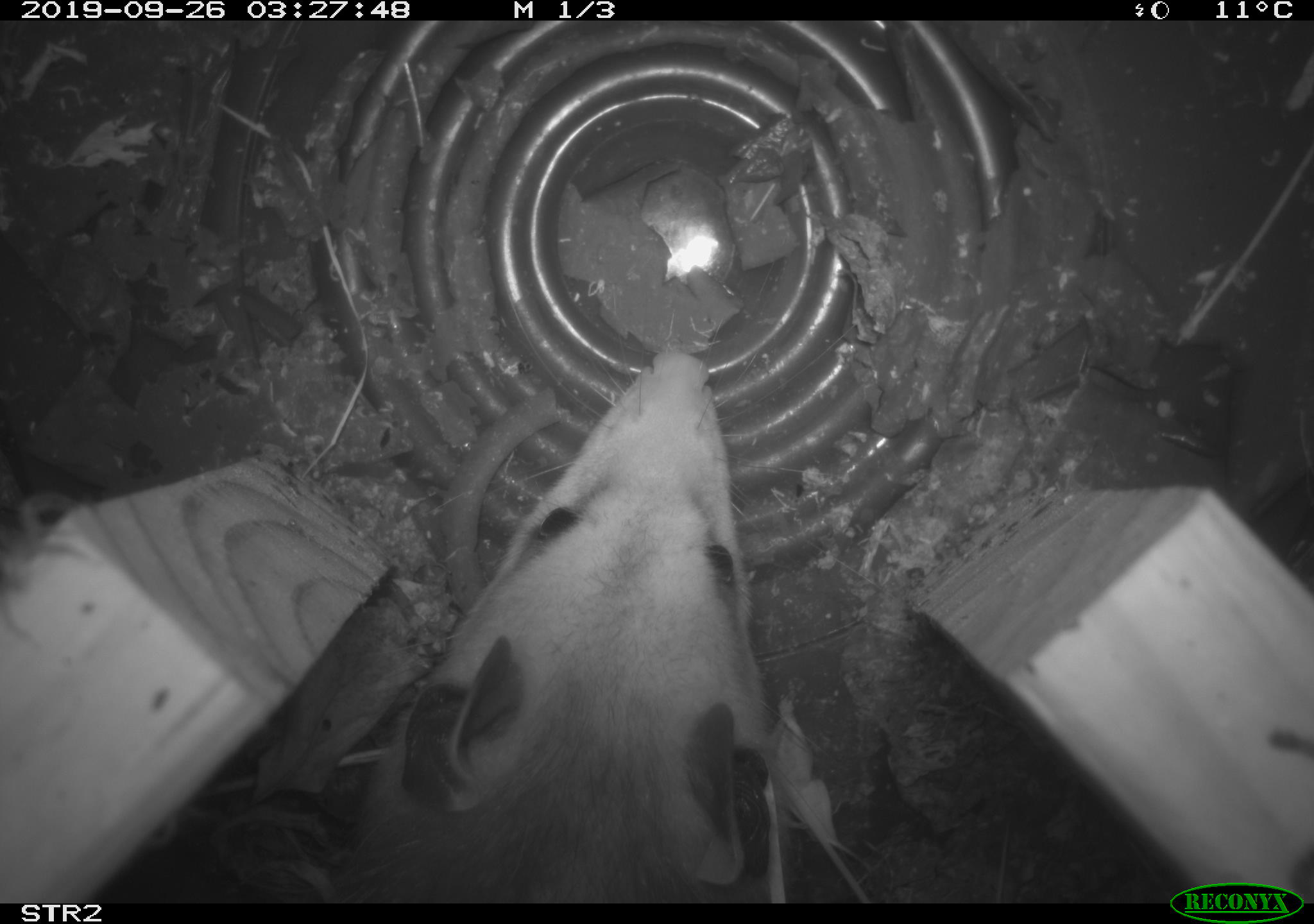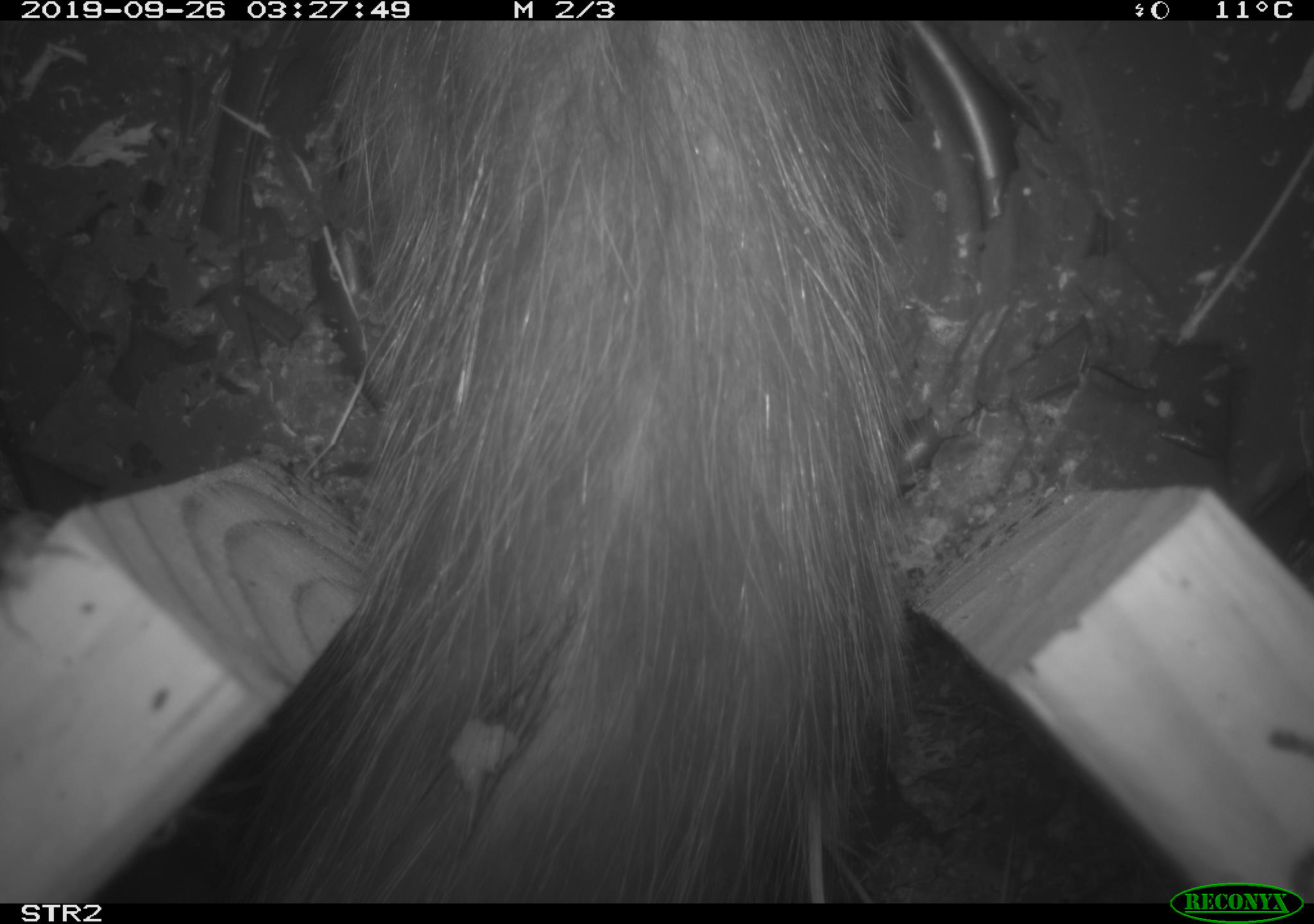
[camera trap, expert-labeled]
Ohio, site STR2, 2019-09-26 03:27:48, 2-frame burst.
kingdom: Animalia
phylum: Chordata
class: Mammalia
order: Didelphimorphia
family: Didelphidae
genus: Didelphis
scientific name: Didelphis virginiana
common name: virginia opossum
Virginia opossum (Didelphis virginiana).